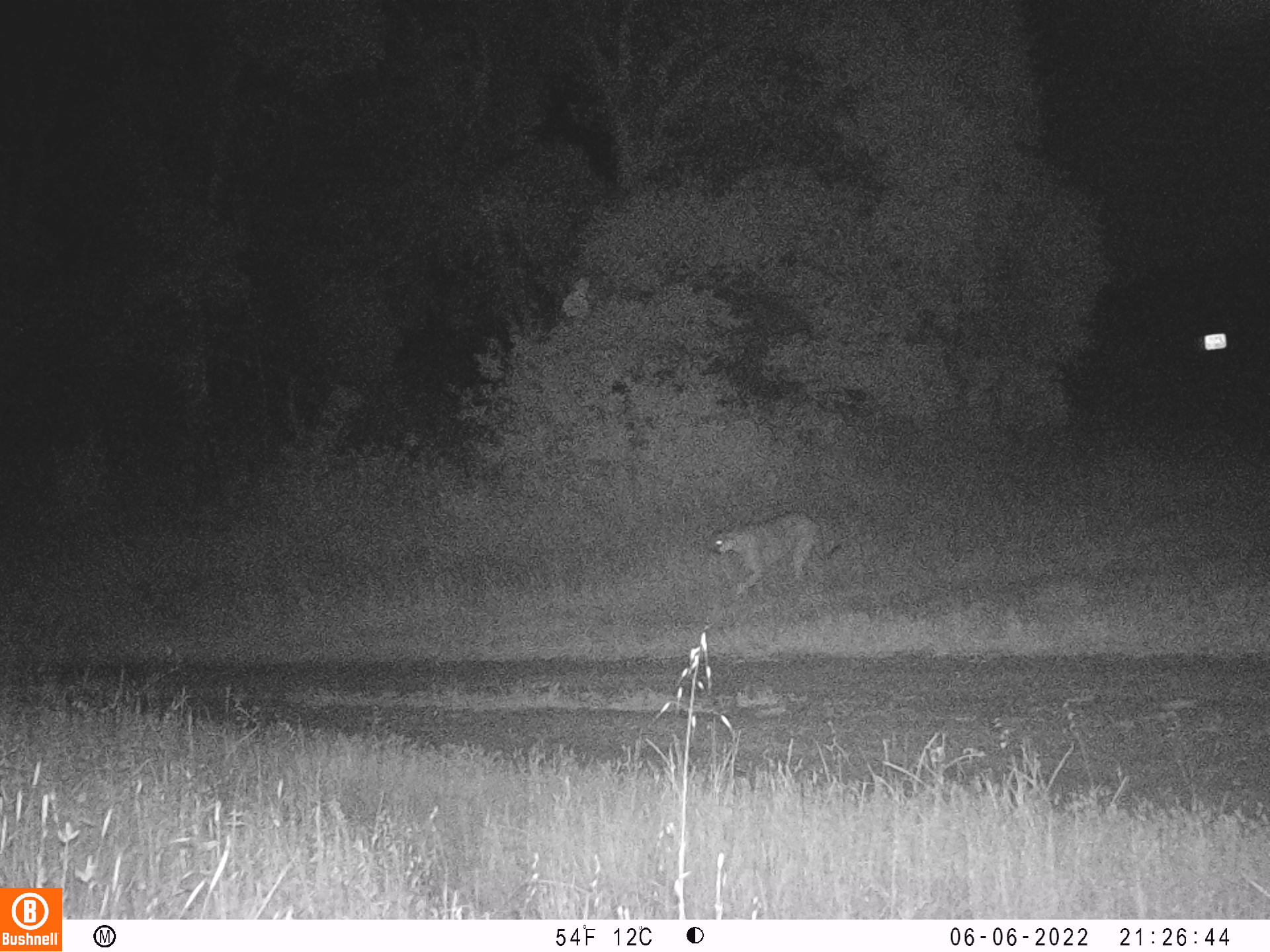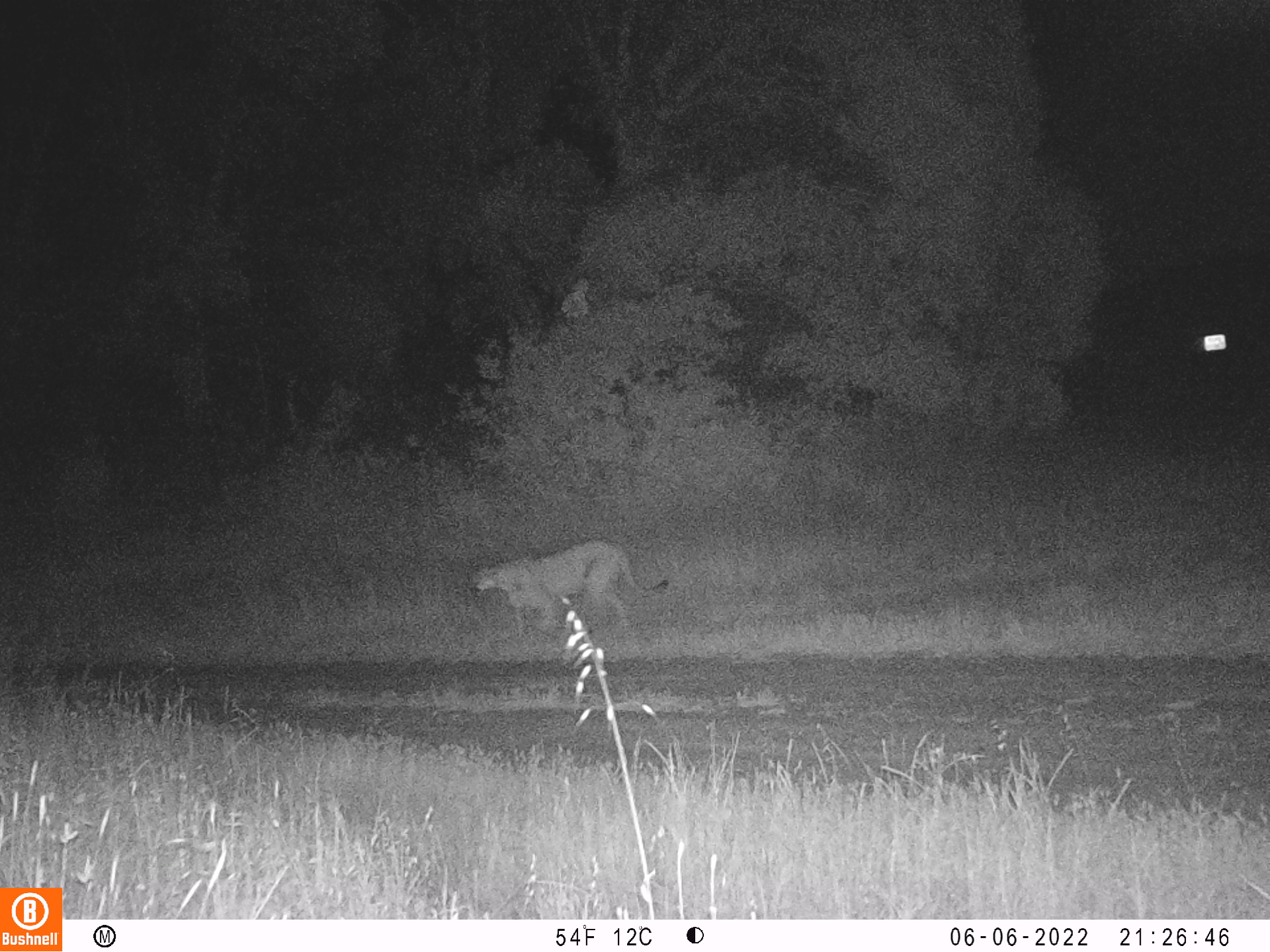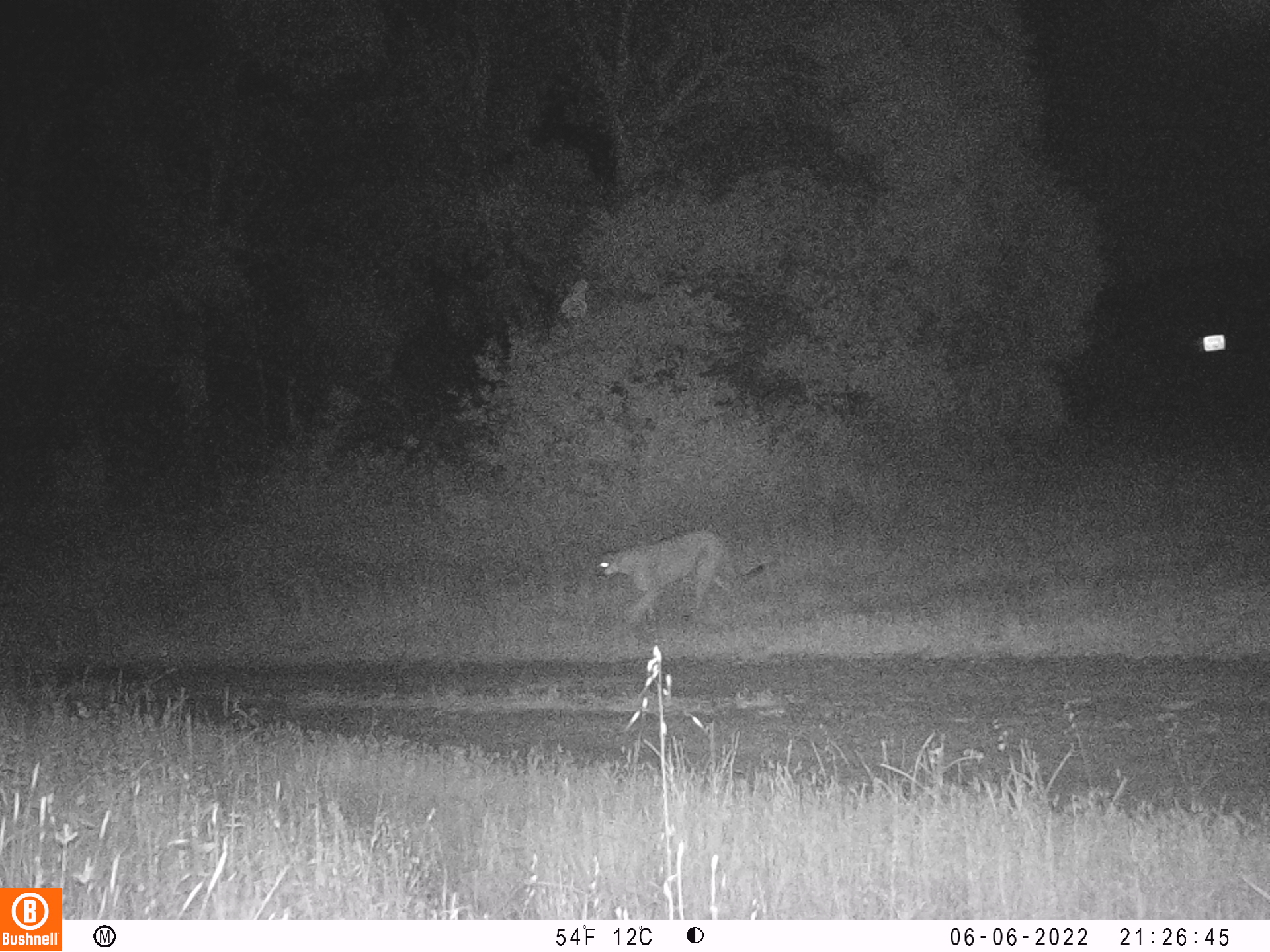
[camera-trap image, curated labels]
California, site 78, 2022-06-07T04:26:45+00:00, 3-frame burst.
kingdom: Animalia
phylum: Chordata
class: Mammalia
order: Carnivora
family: Felidae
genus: Puma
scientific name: Puma concolor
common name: puma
Puma (Puma concolor).